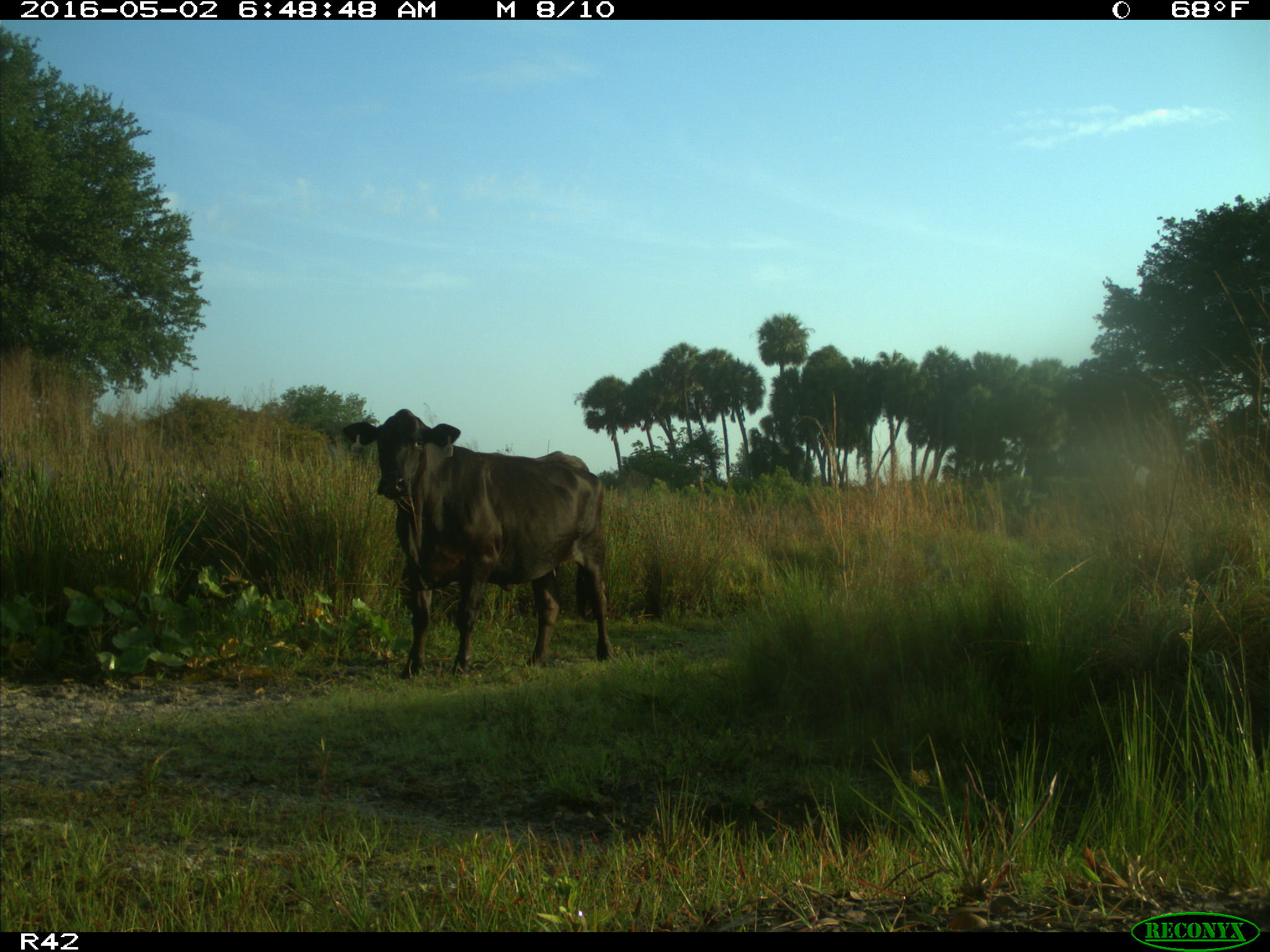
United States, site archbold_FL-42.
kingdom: Animalia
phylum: Chordata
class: Mammalia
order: Artiodactyla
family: Bovidae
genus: Bos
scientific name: Bos taurus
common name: domestic cow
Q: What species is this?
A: Bos taurus (domestic cow).